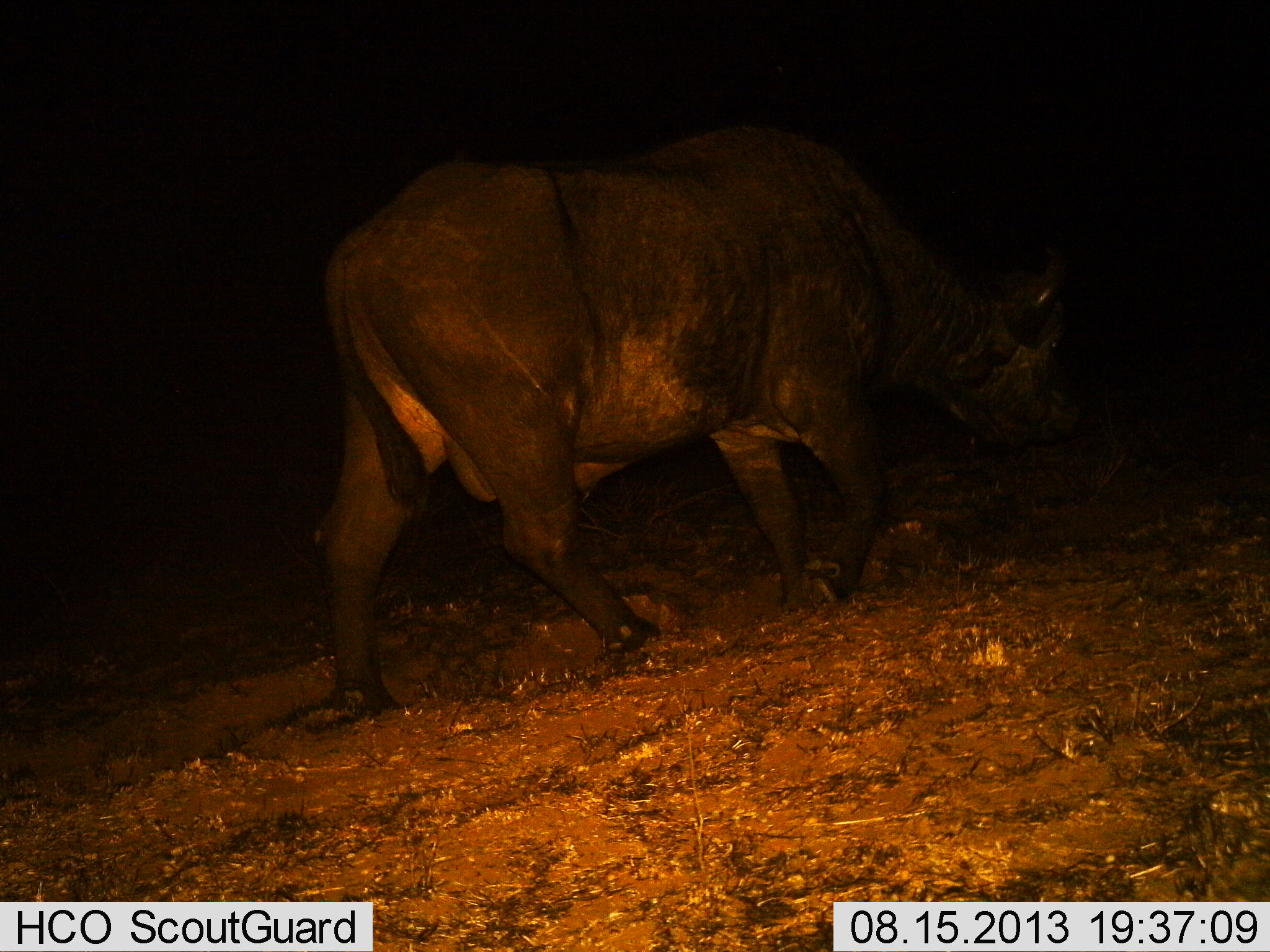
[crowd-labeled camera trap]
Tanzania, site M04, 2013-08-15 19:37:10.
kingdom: Animalia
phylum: Chordata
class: Mammalia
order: Artiodactyla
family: Bovidae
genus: Syncerus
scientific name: Syncerus caffer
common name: cape buffalo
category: buffalo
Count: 1.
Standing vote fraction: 33%.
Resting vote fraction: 0%.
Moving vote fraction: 67%.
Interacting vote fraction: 0%.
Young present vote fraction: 0%.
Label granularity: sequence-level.